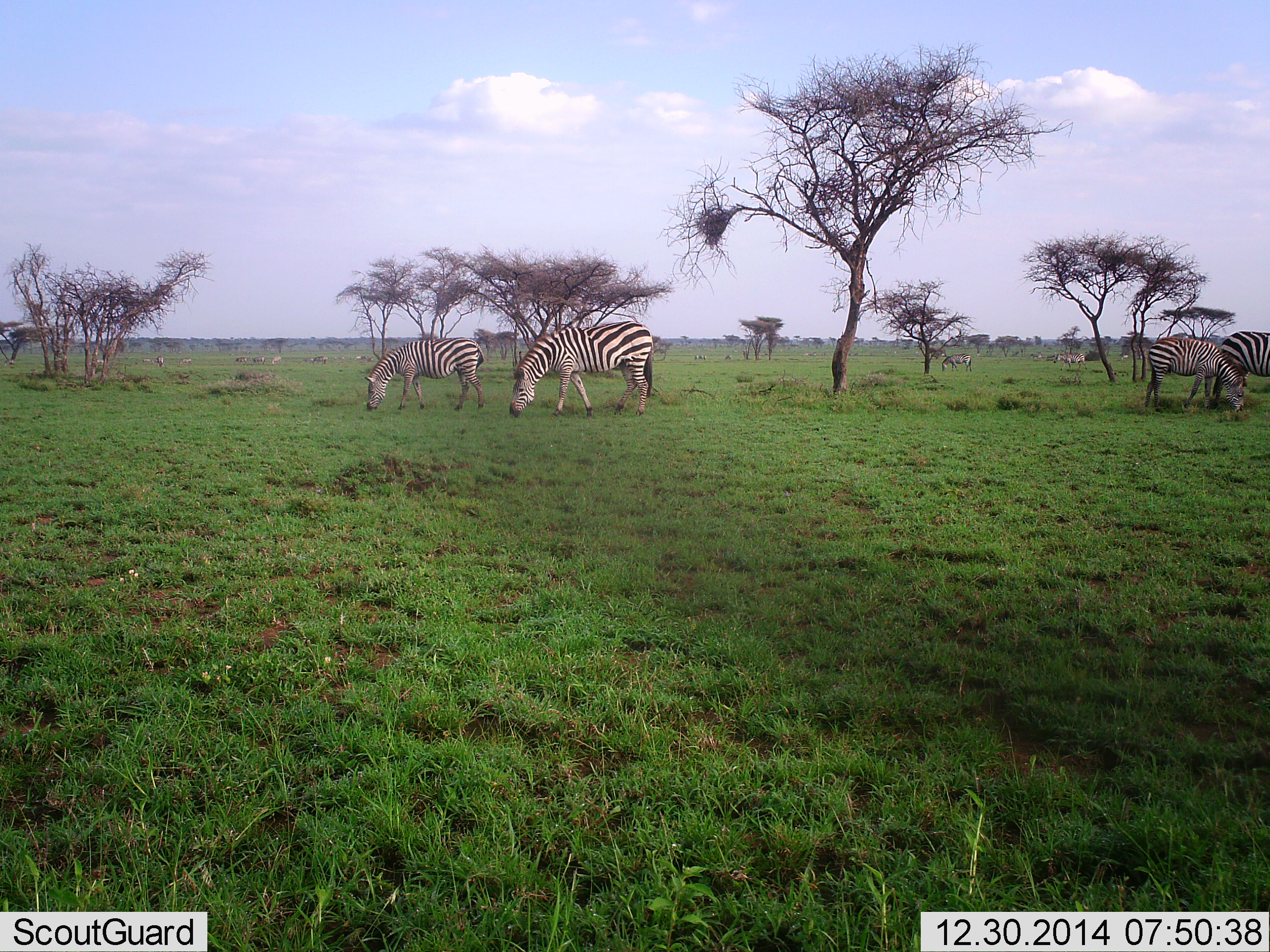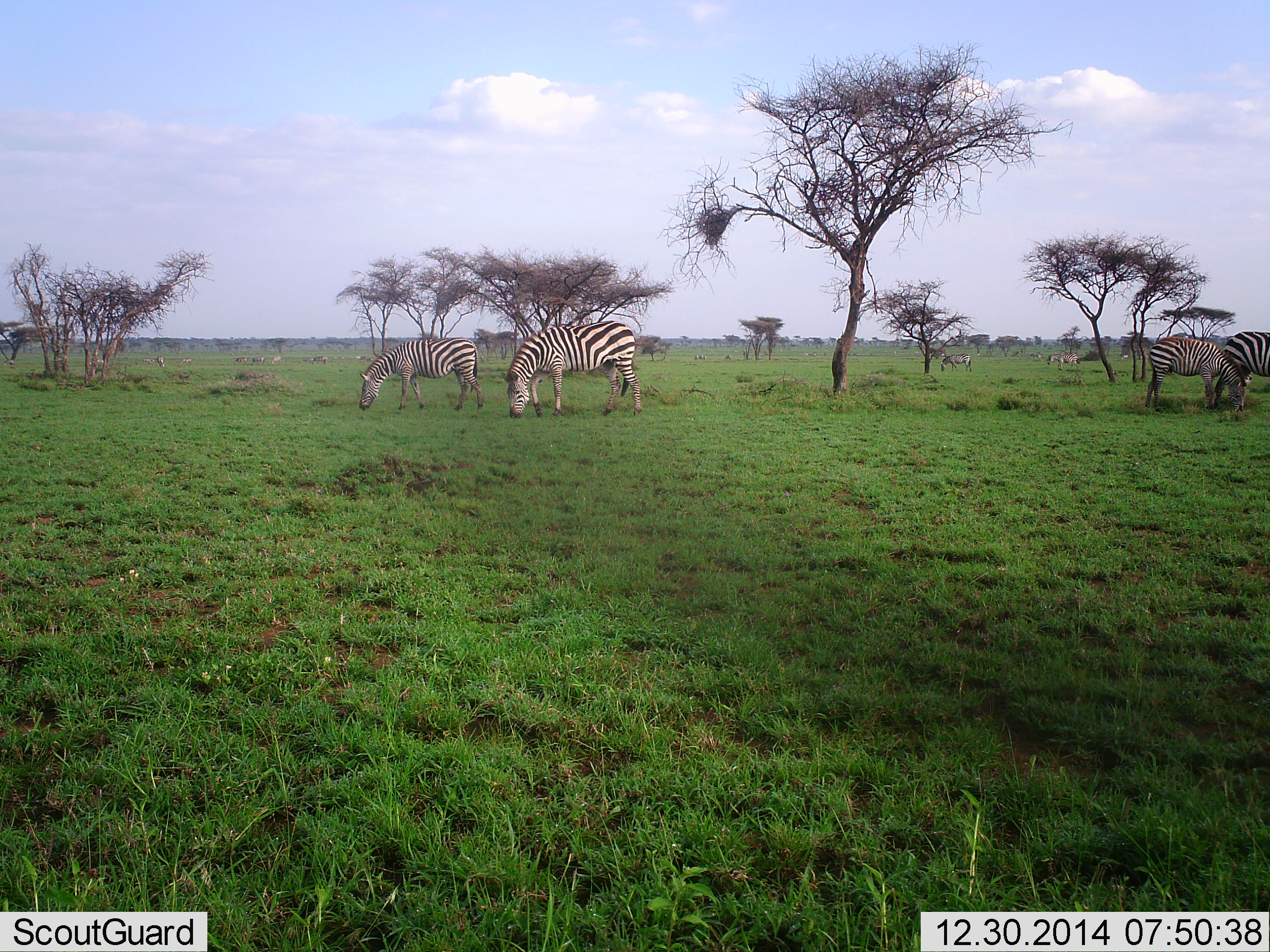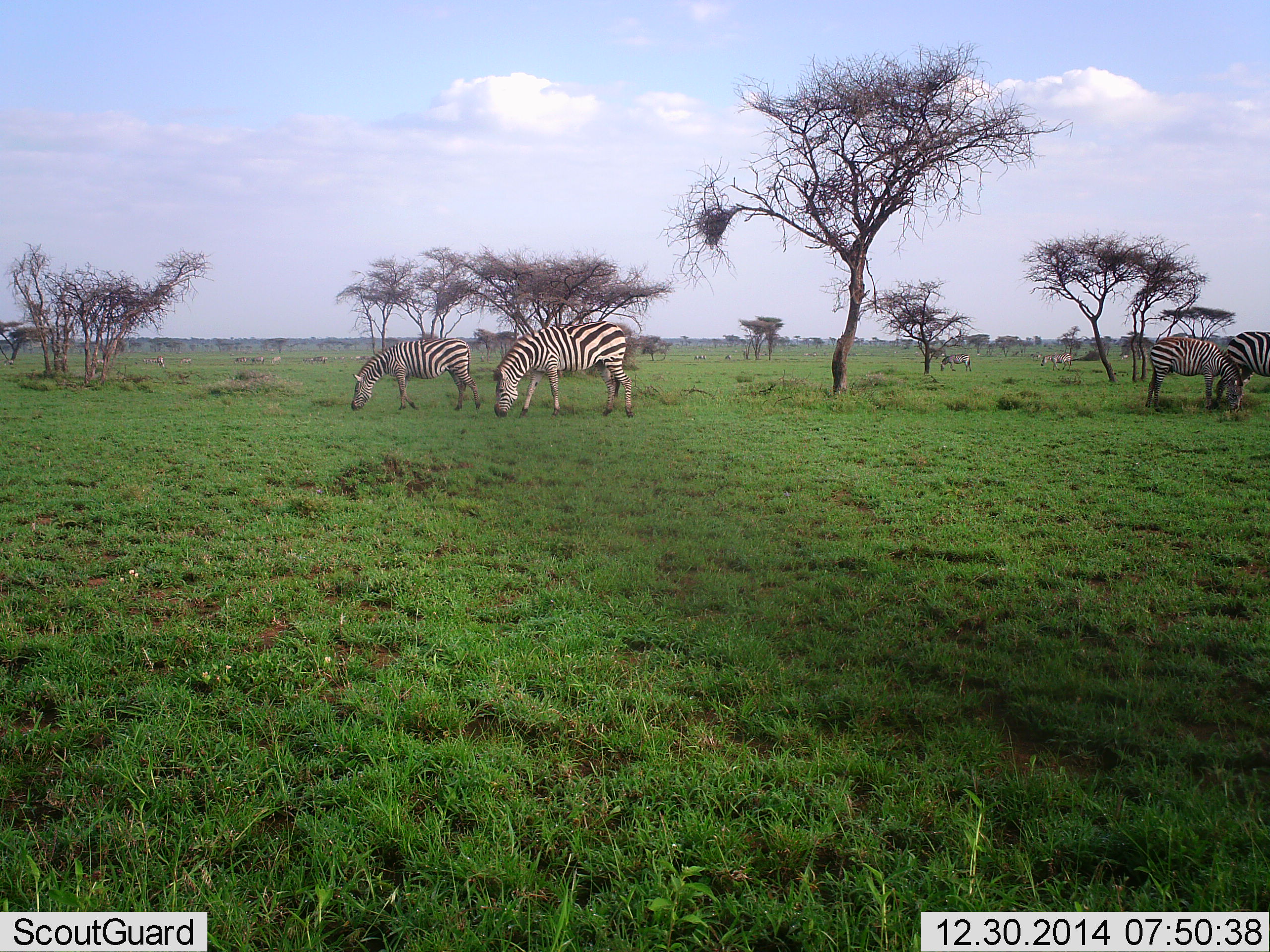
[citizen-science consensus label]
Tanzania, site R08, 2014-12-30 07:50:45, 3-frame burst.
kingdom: Animalia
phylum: Chordata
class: Mammalia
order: Perissodactyla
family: Equidae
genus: Equus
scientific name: Equus quagga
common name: plains zebra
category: zebra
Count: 6.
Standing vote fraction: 30%.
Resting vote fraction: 0%.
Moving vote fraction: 40%.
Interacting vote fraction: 0%.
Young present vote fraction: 10%.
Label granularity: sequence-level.